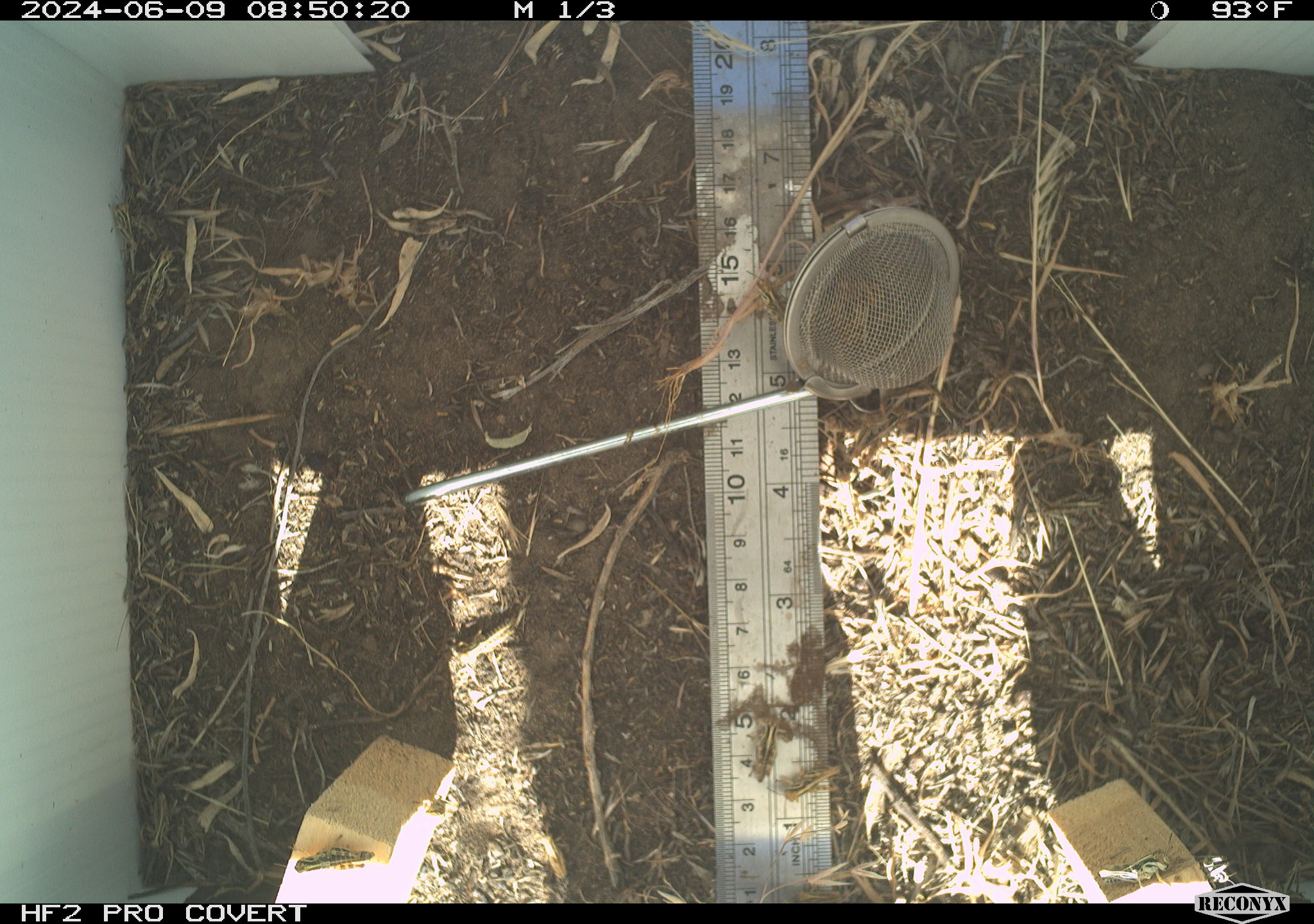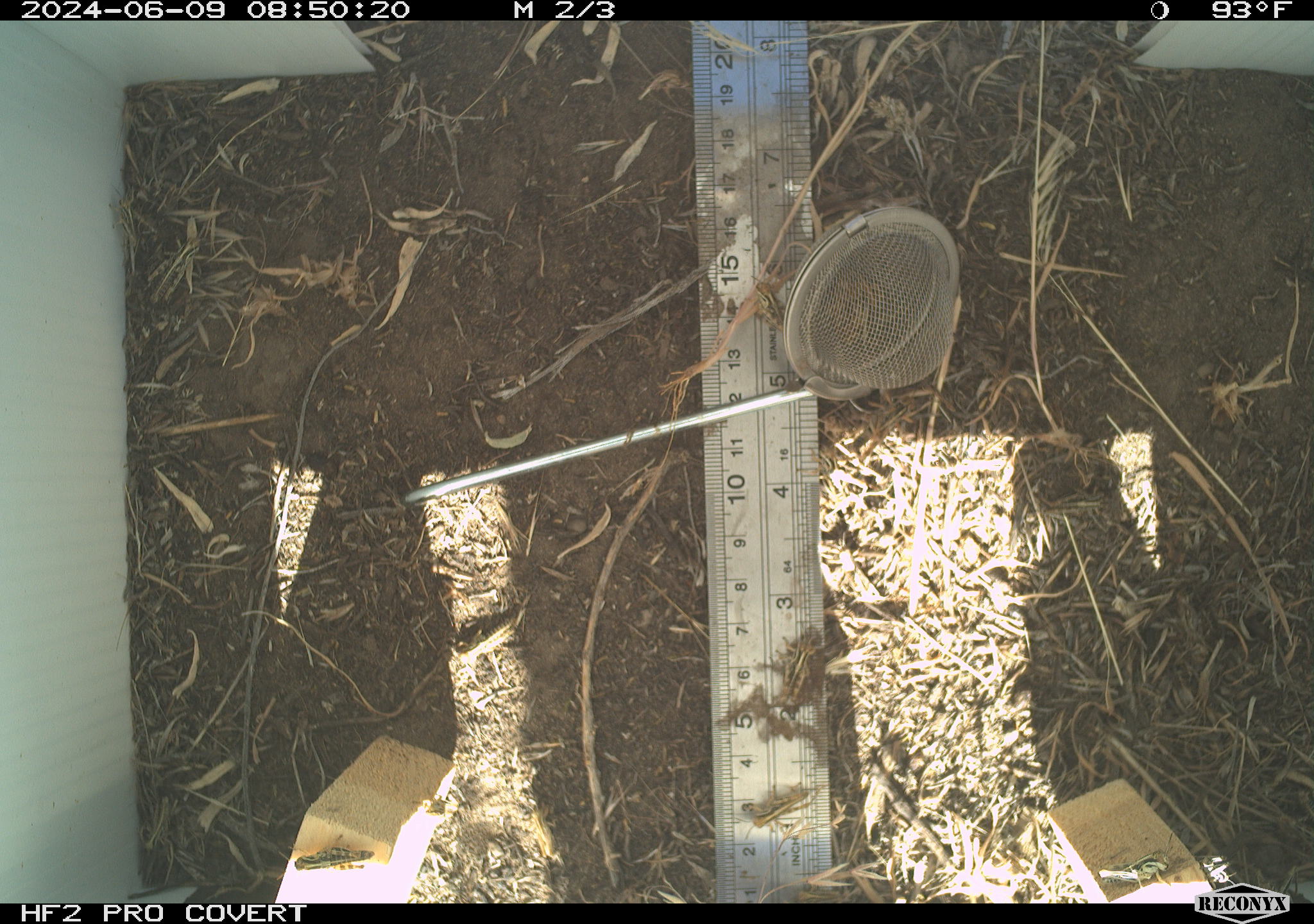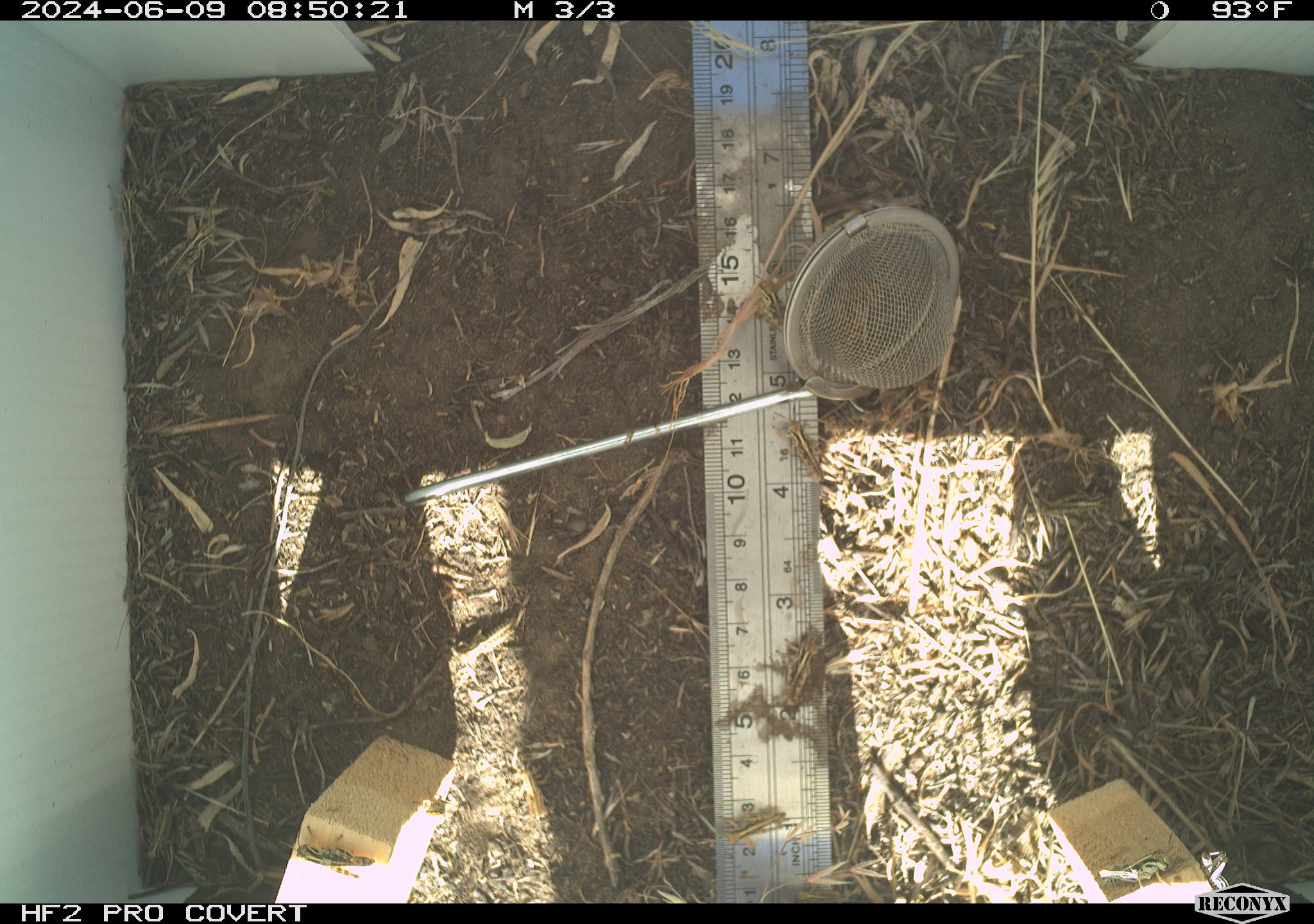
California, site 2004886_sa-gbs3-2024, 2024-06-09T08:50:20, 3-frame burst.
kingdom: Animalia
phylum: Arthropoda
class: Insecta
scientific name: Insecta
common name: insect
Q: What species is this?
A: Insect (Insecta).